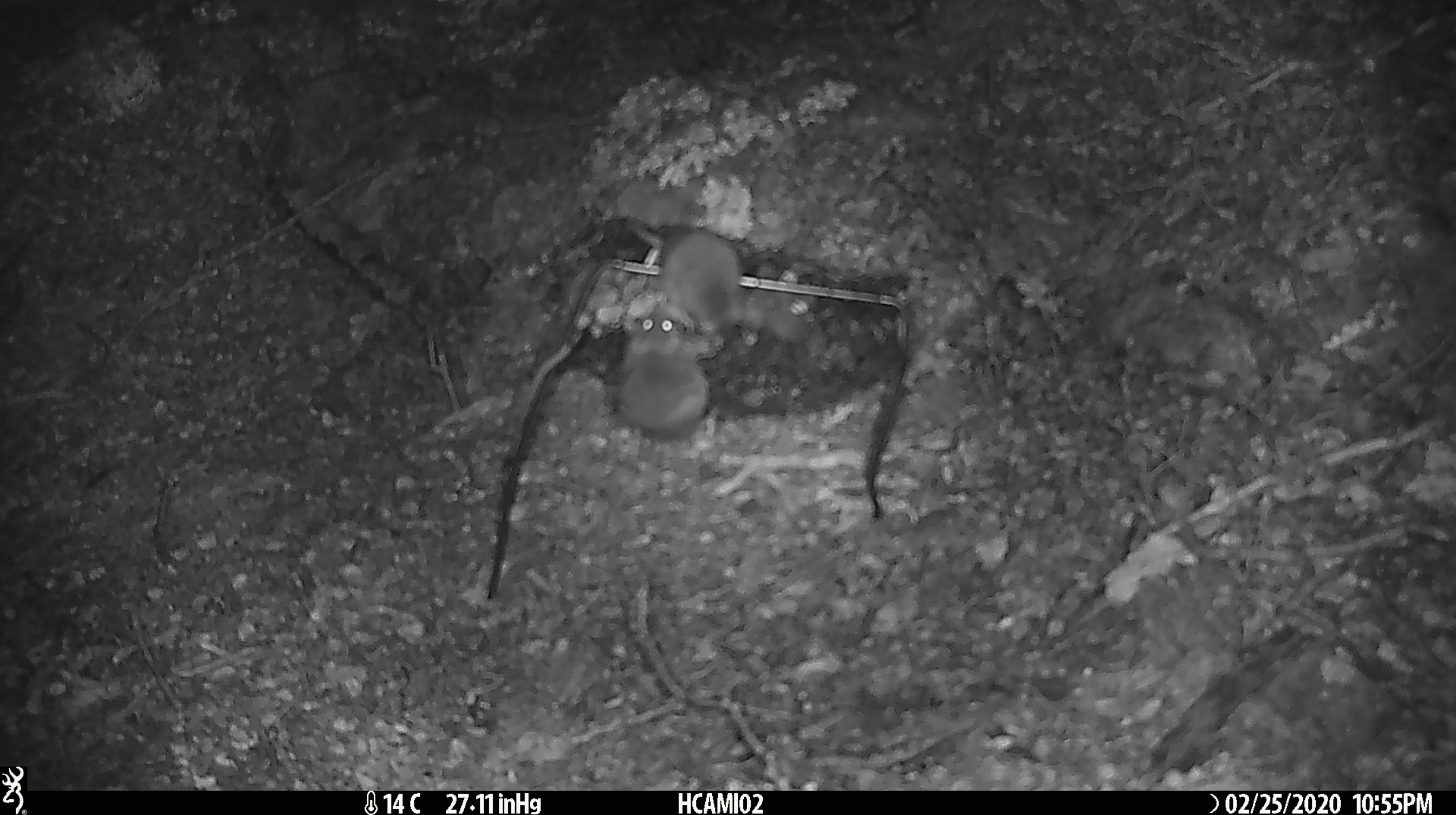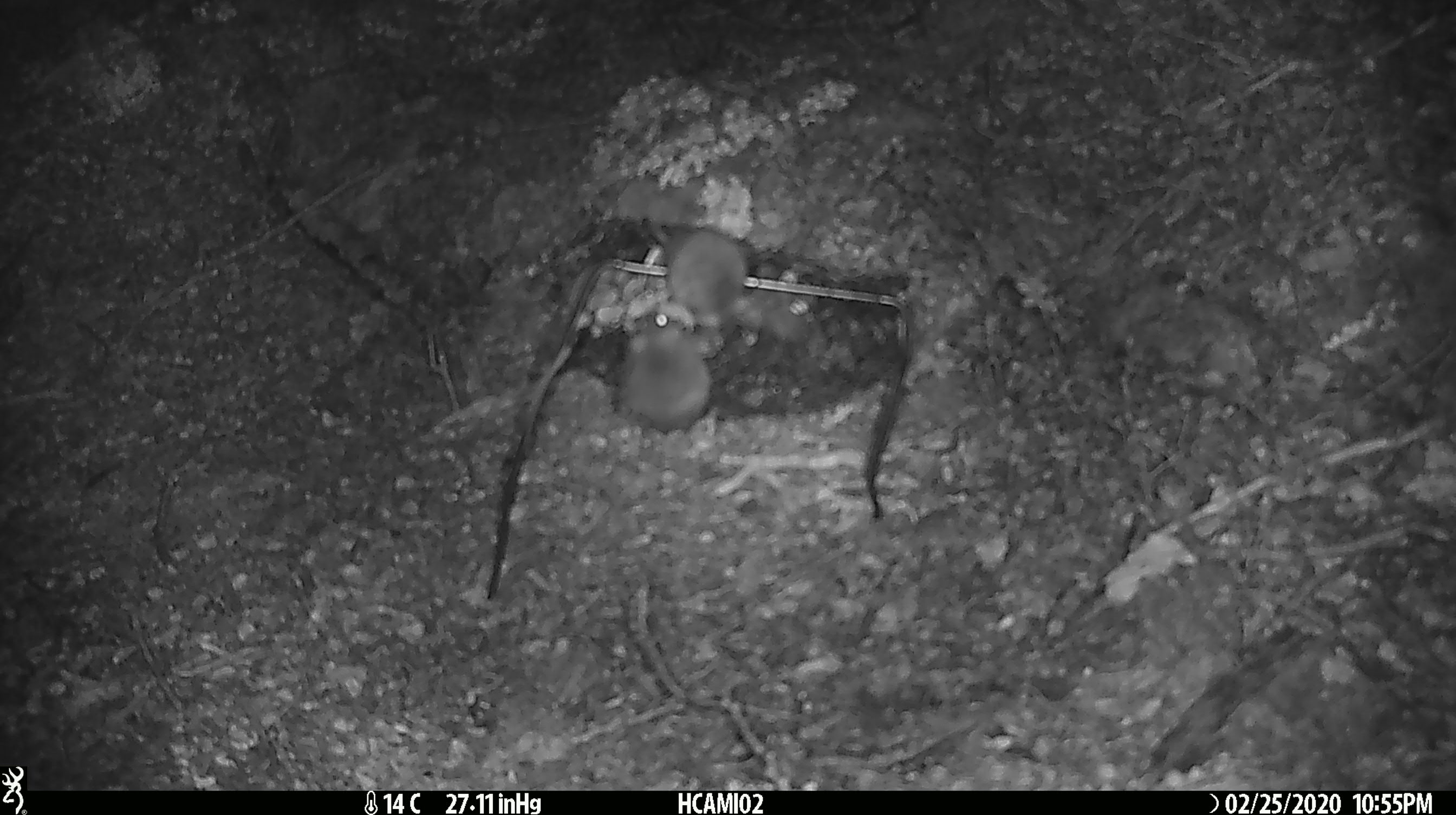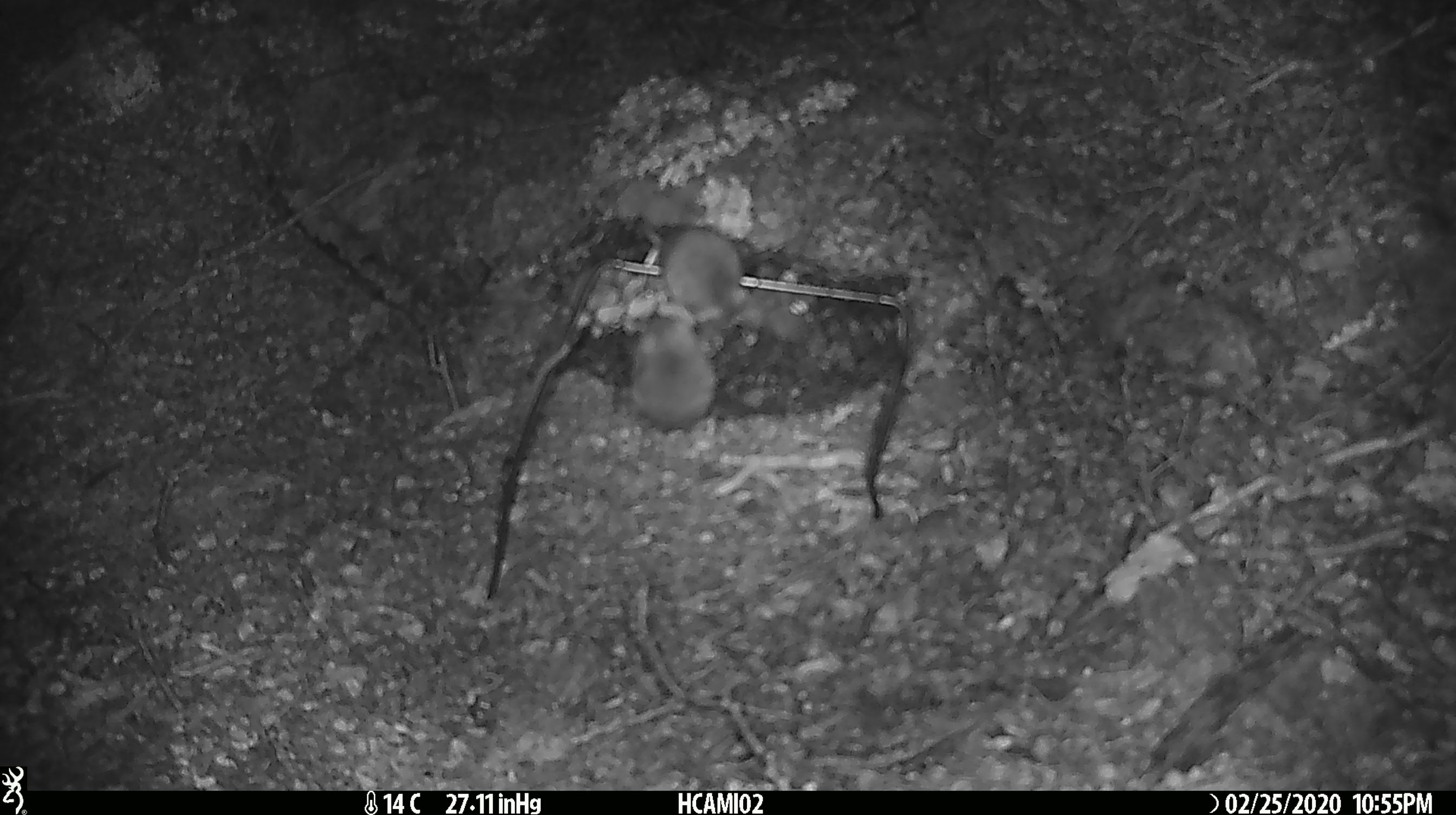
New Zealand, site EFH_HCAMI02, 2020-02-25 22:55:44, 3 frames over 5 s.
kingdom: Animalia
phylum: Chordata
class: Mammalia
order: Rodentia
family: Muridae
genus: Mus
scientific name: Mus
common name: mouse